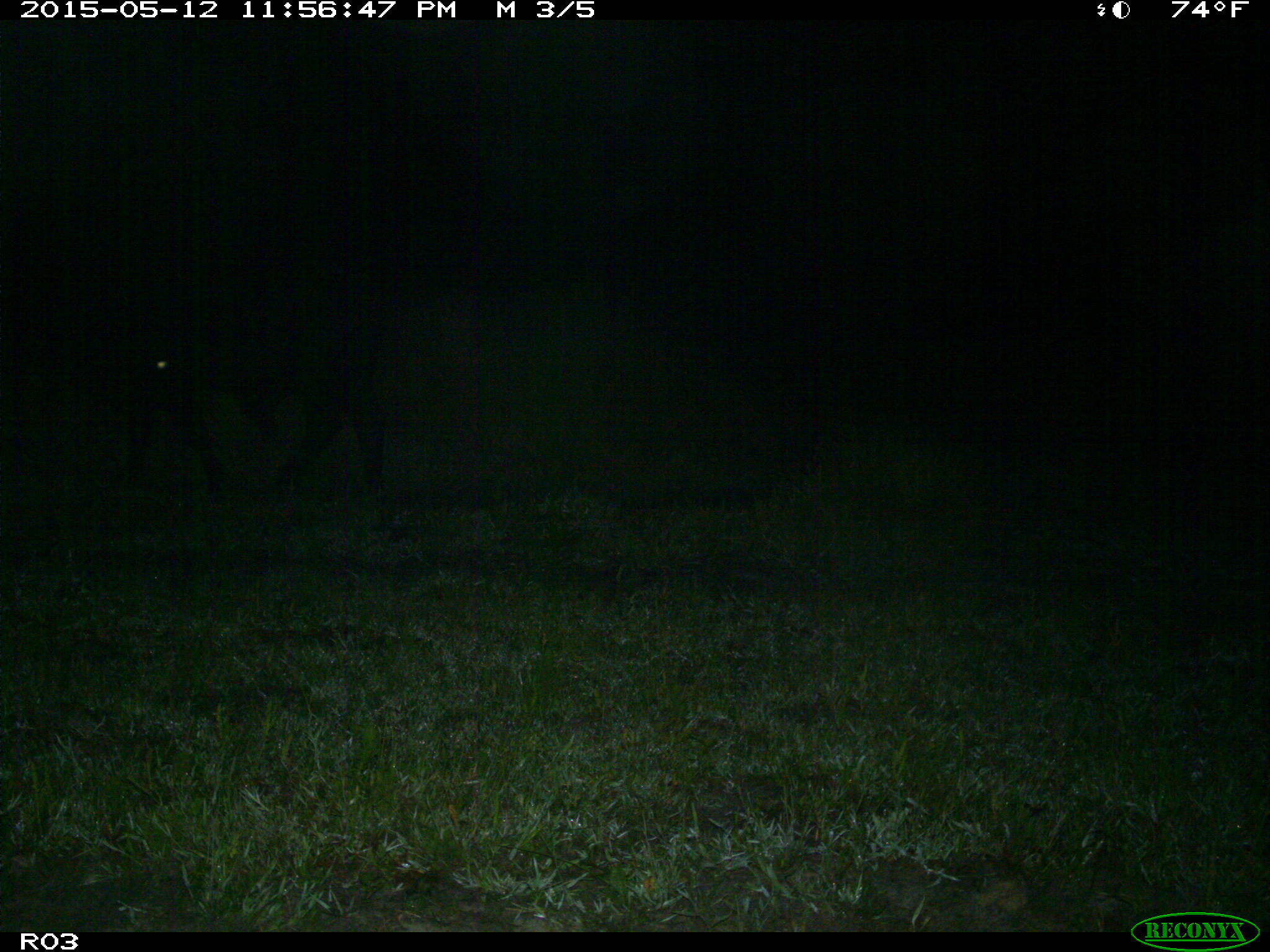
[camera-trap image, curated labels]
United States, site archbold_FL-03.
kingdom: Animalia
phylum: Chordata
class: Mammalia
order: Artiodactyla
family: Bovidae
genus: Bos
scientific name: Bos taurus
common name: domestic cow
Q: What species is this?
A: Bos taurus (domestic cow).